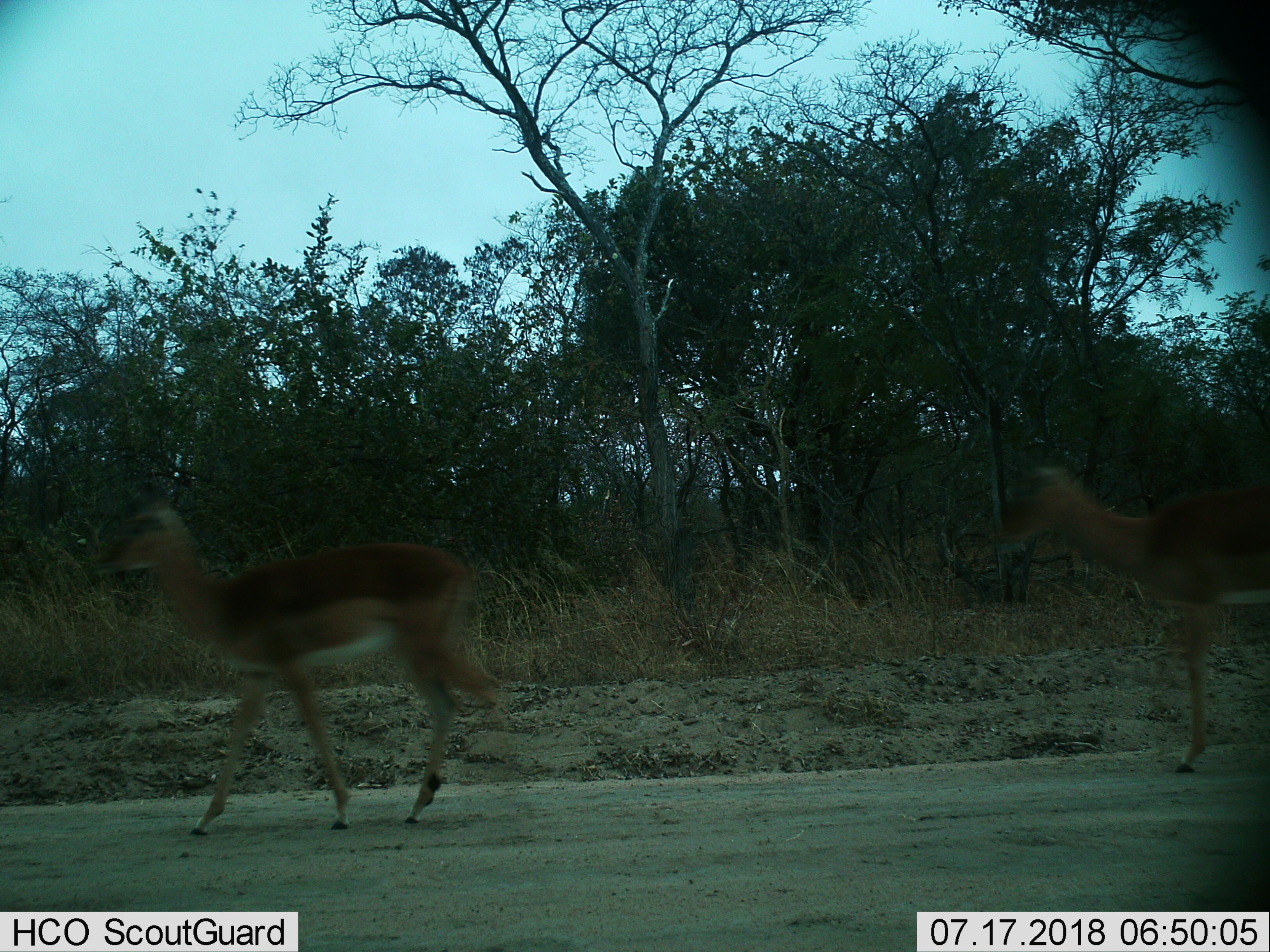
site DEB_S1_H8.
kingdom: Animalia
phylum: Chordata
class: Mammalia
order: Artiodactyla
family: Bovidae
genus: Aepyceros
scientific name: Aepyceros melampus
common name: impala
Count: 2.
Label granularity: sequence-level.